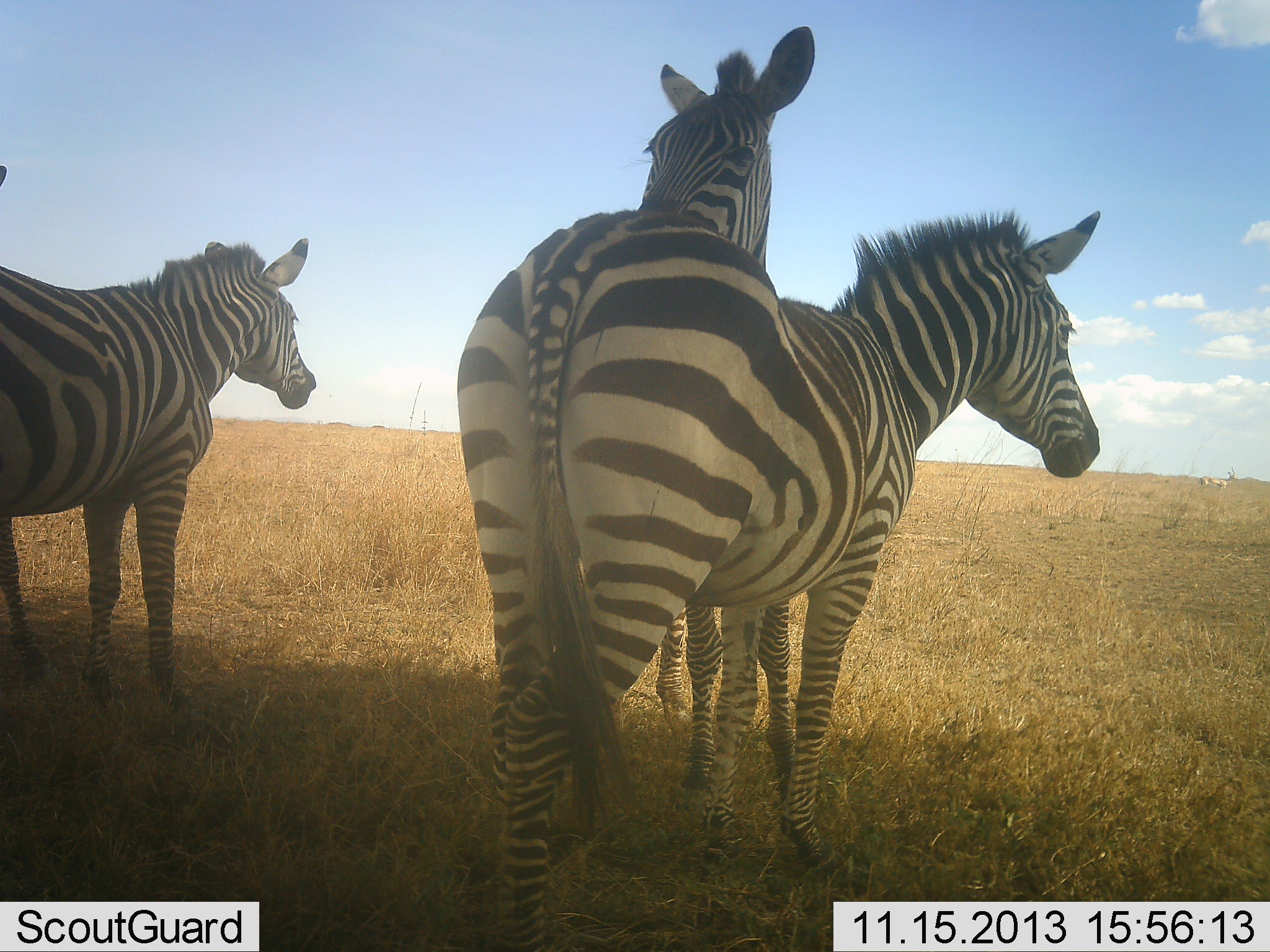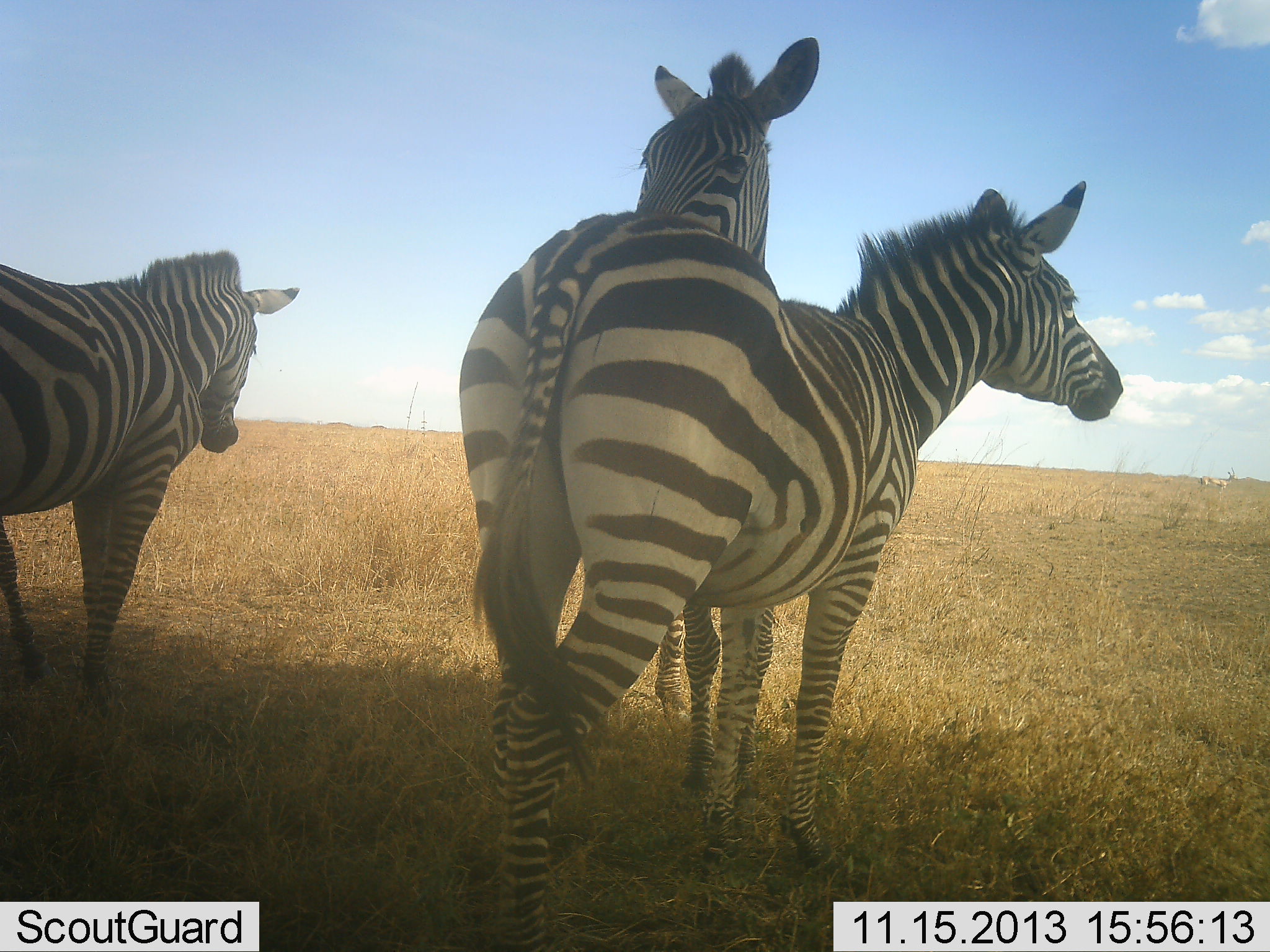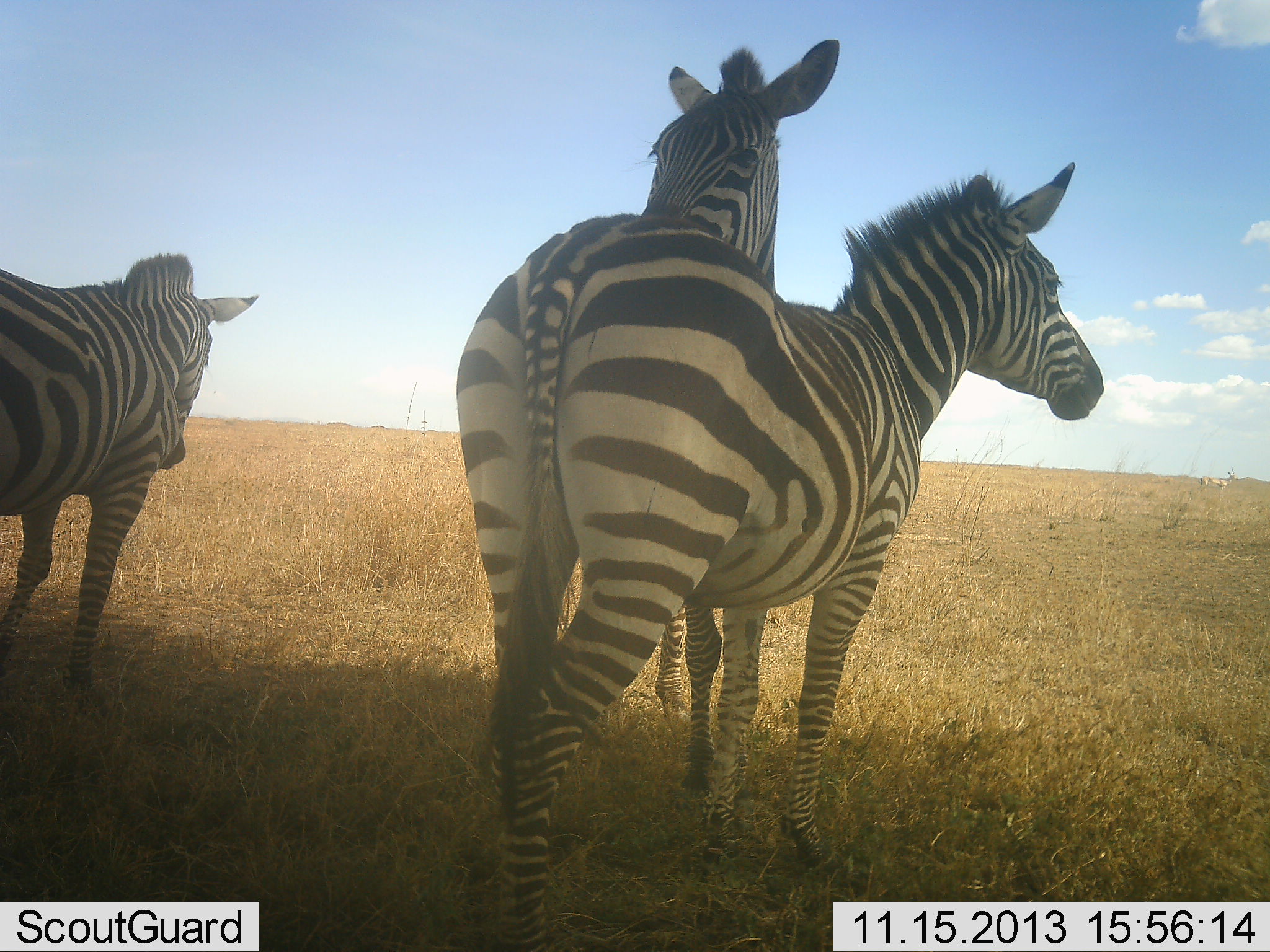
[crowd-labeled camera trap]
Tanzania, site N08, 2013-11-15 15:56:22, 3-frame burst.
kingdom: Animalia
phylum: Chordata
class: Mammalia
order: Perissodactyla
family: Equidae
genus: Equus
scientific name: Equus quagga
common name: plains zebra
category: zebra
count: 3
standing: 67%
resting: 11%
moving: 19%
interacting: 41%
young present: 0%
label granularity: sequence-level